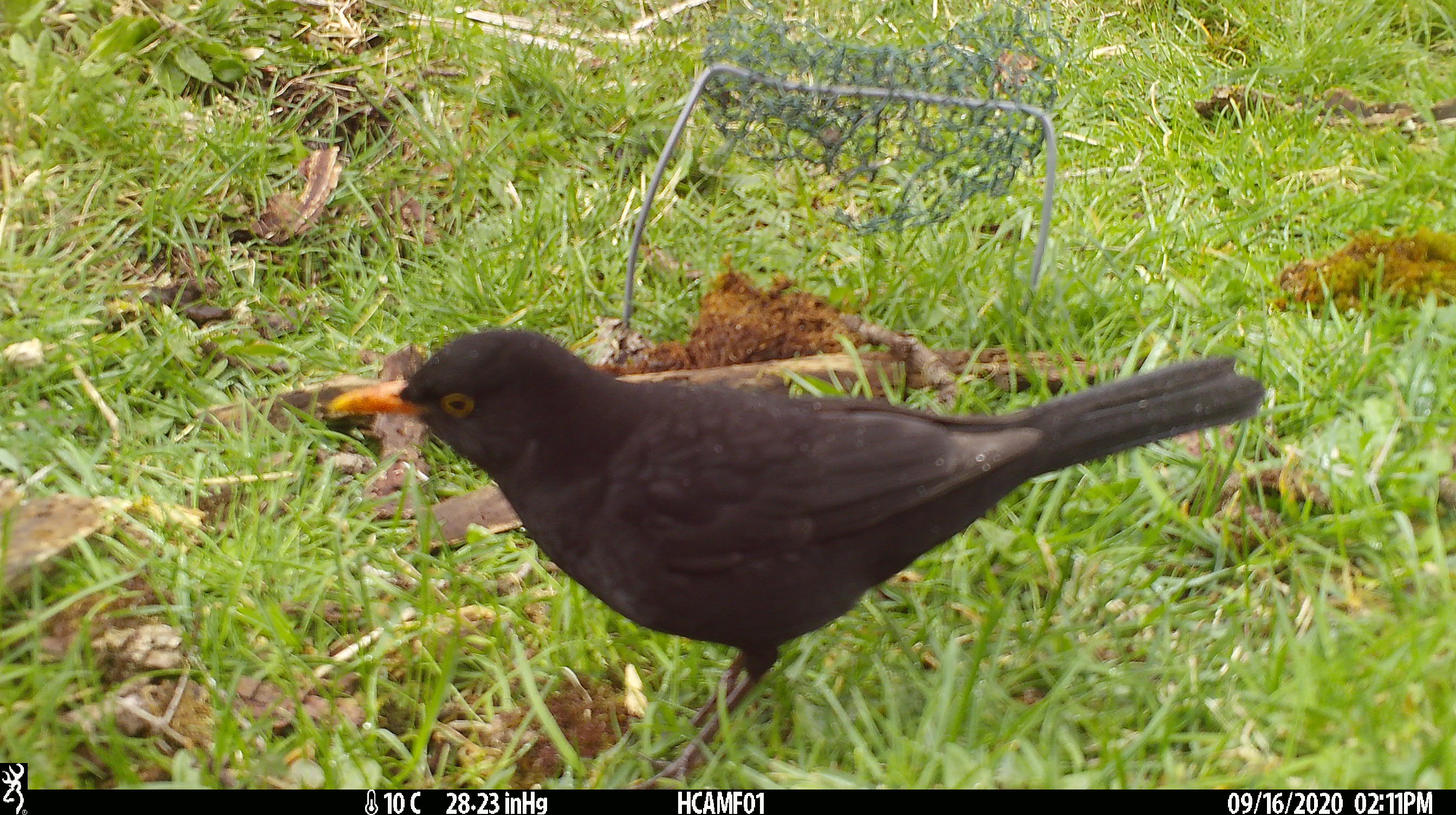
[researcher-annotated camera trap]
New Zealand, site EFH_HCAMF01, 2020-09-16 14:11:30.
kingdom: Animalia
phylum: Chordata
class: Aves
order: Passeriformes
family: Turdidae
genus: Turdus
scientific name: Turdus merula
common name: eurasian blackbird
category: blackbird